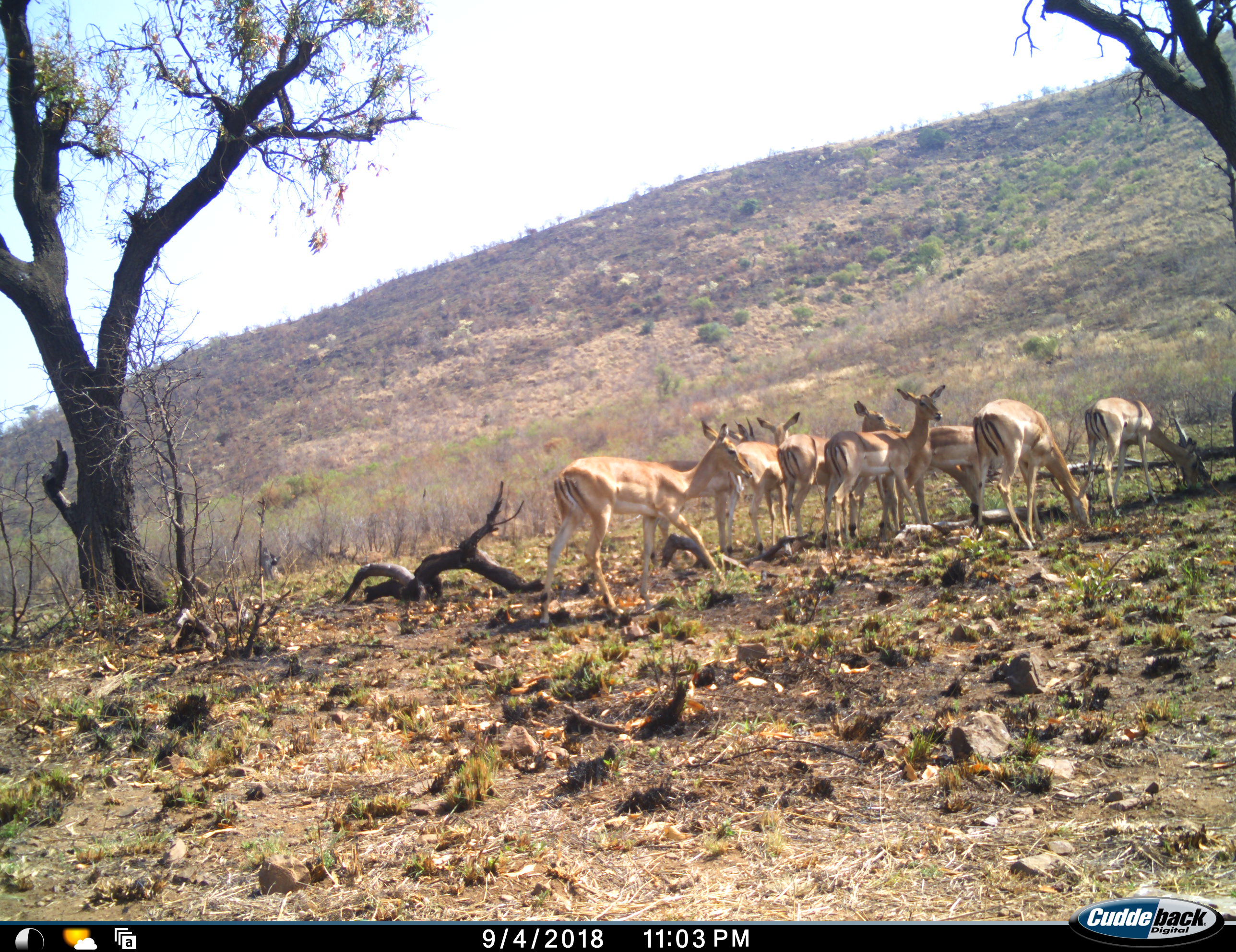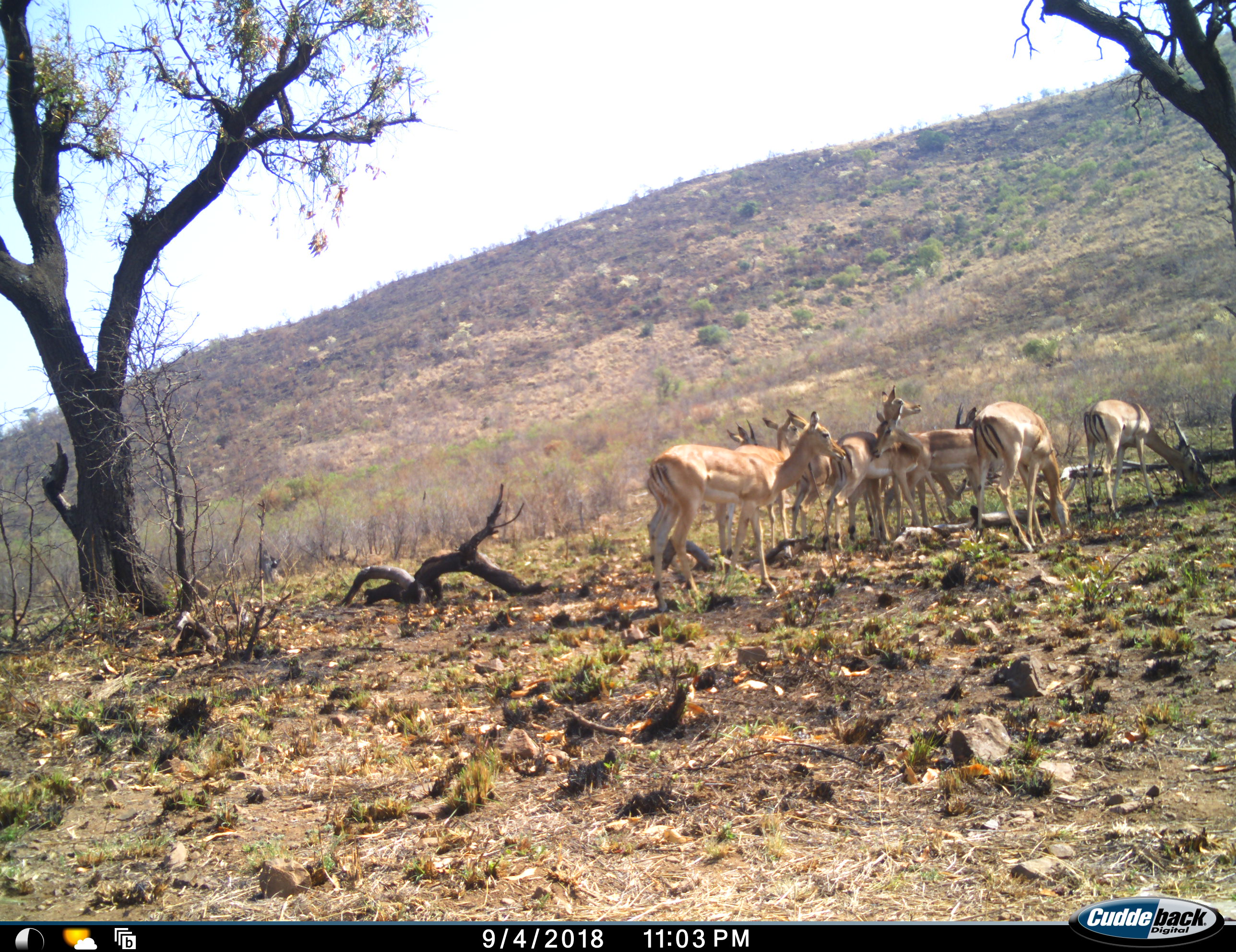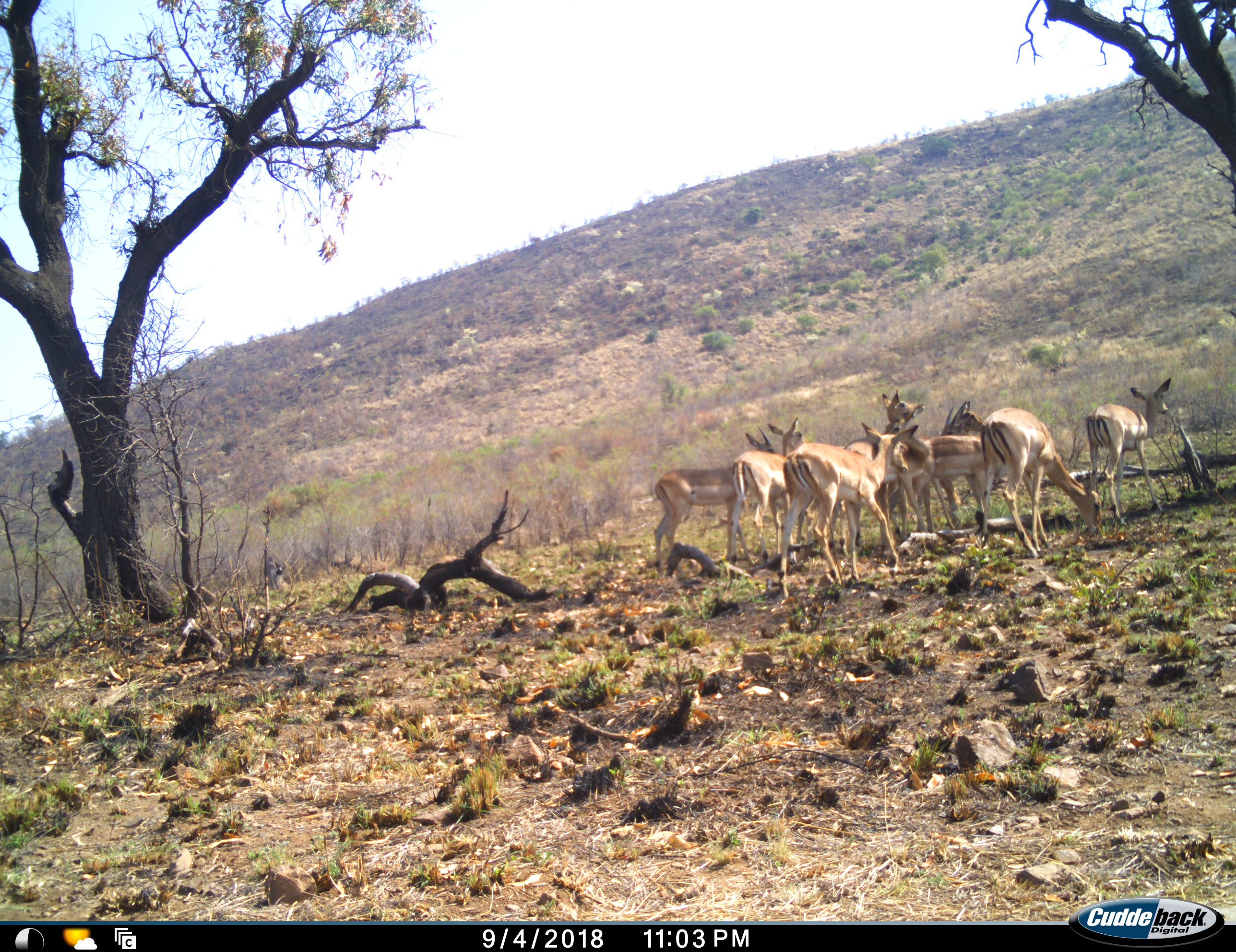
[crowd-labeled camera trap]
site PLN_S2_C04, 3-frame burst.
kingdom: Animalia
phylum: Chordata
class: Mammalia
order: Artiodactyla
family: Bovidae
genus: Aepyceros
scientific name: Aepyceros melampus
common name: impala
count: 8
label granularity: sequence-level